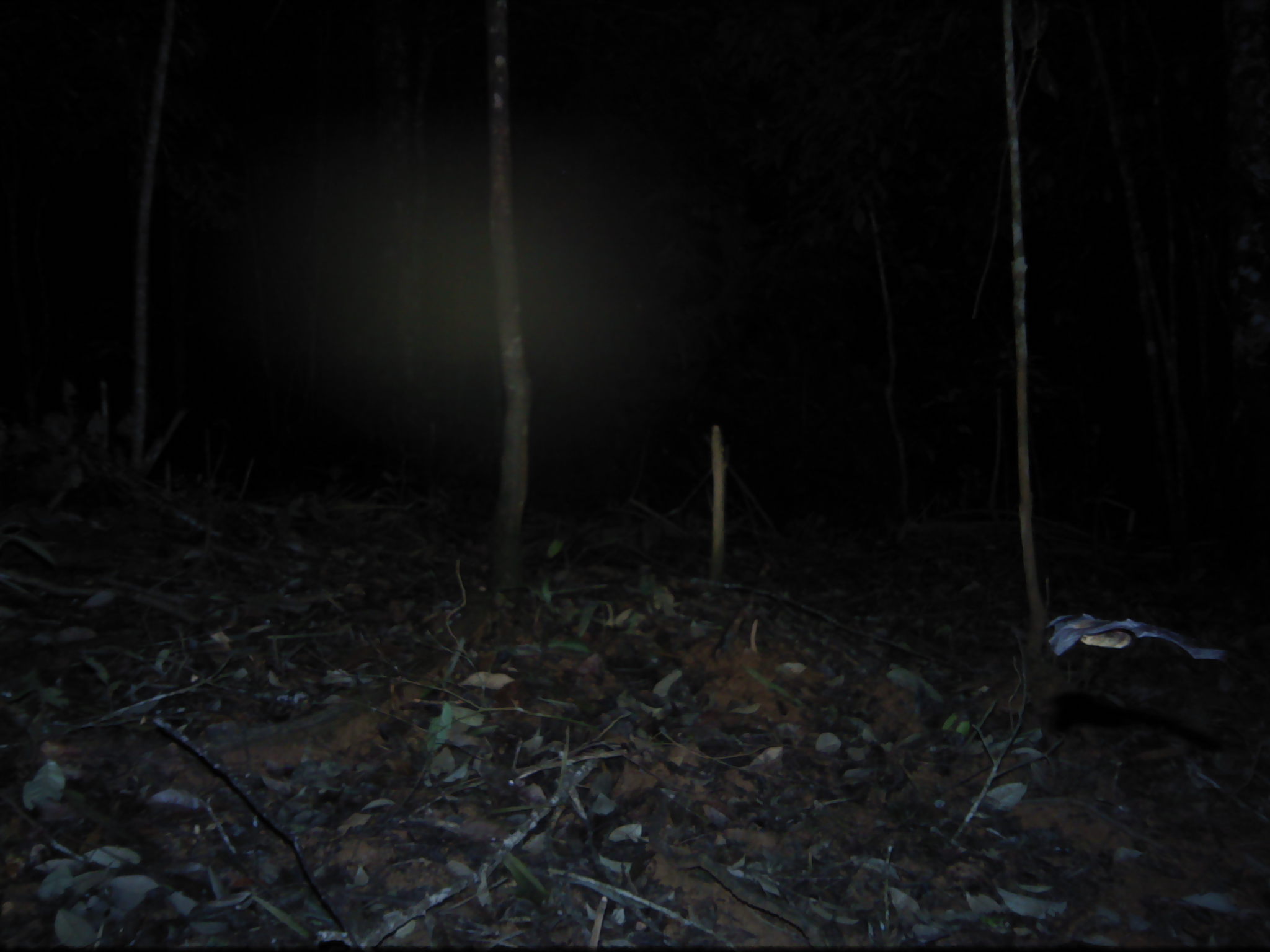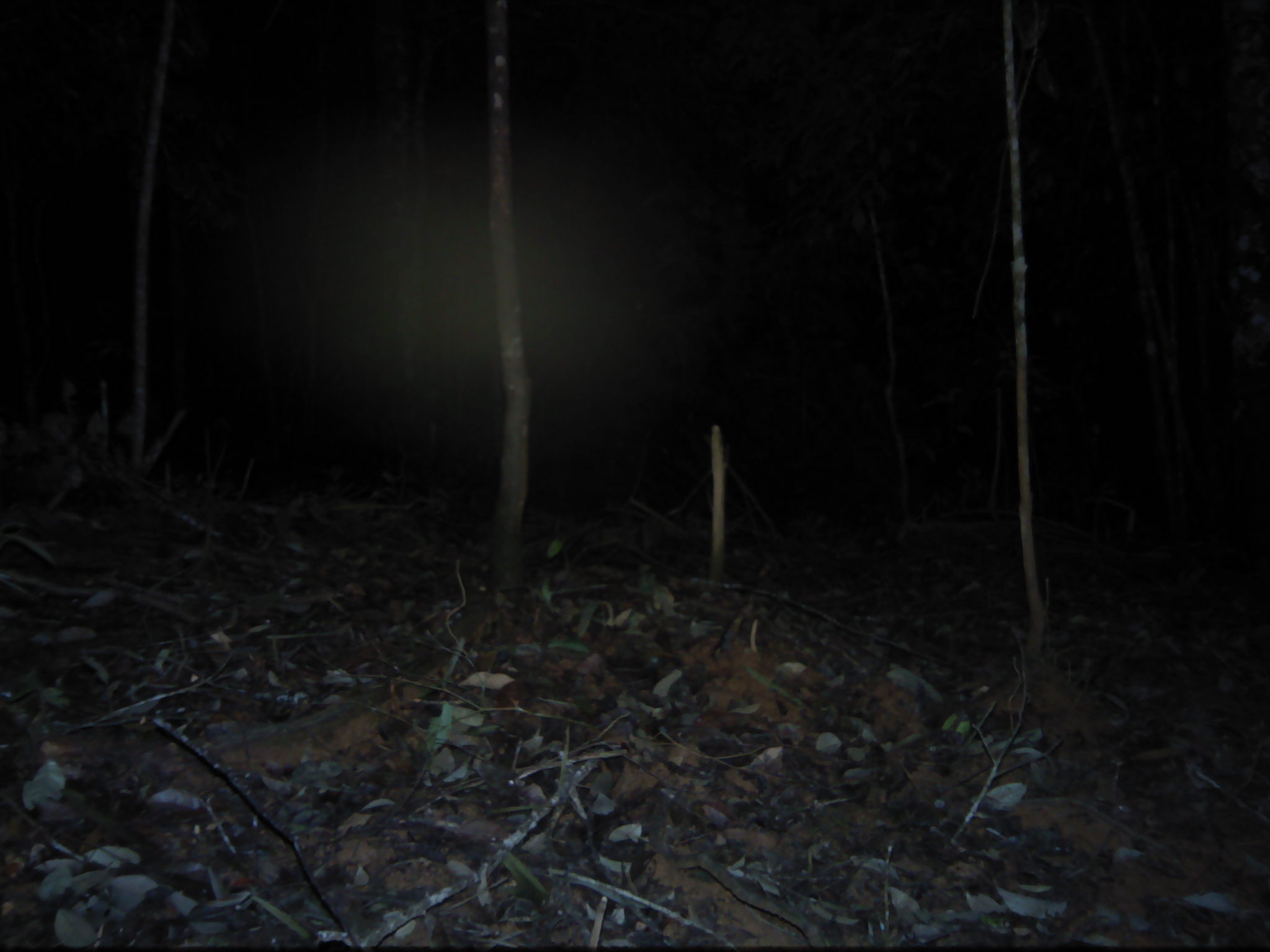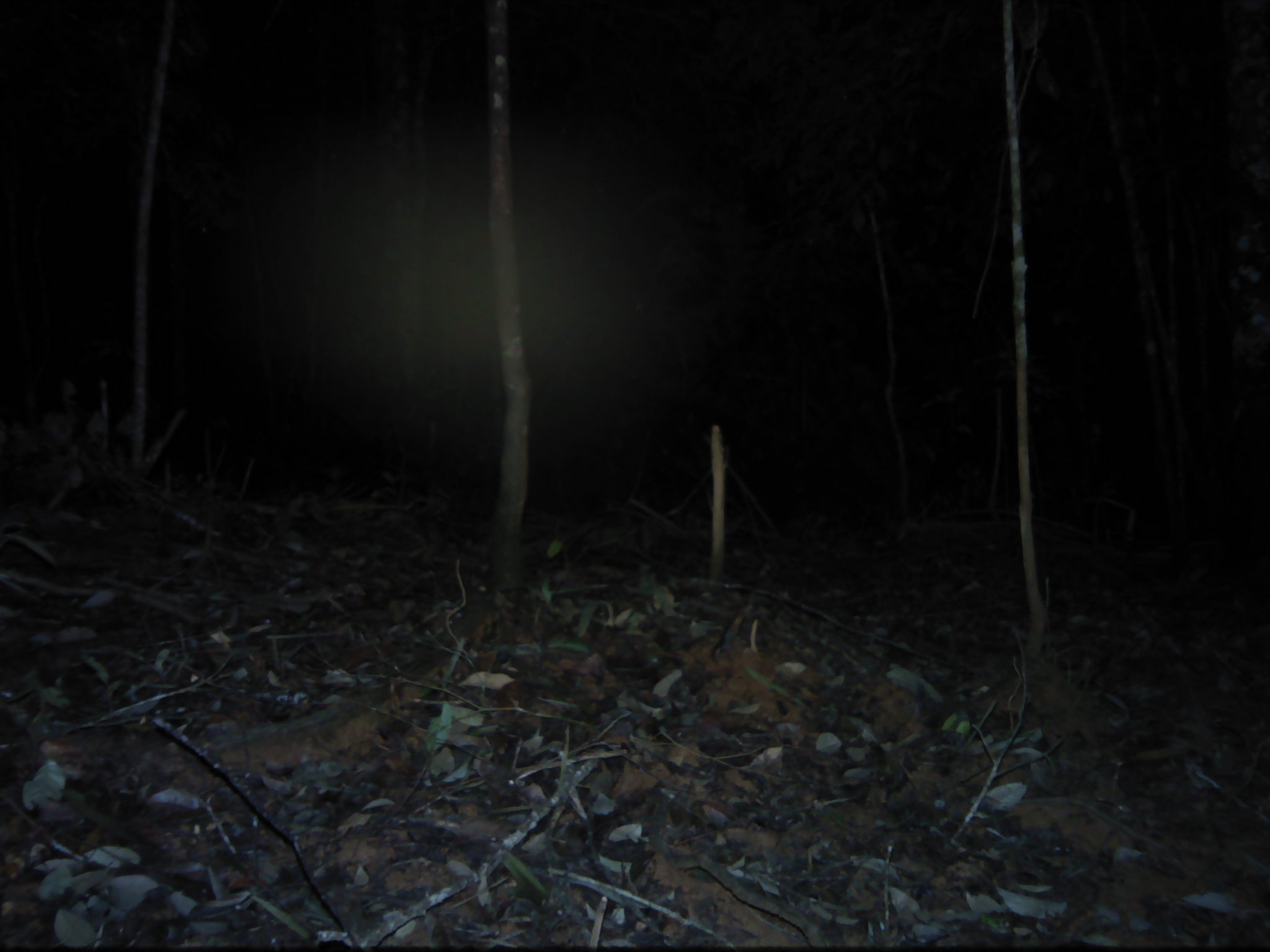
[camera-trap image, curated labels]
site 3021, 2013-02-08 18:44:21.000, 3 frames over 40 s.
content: unidentified animal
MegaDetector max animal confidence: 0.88